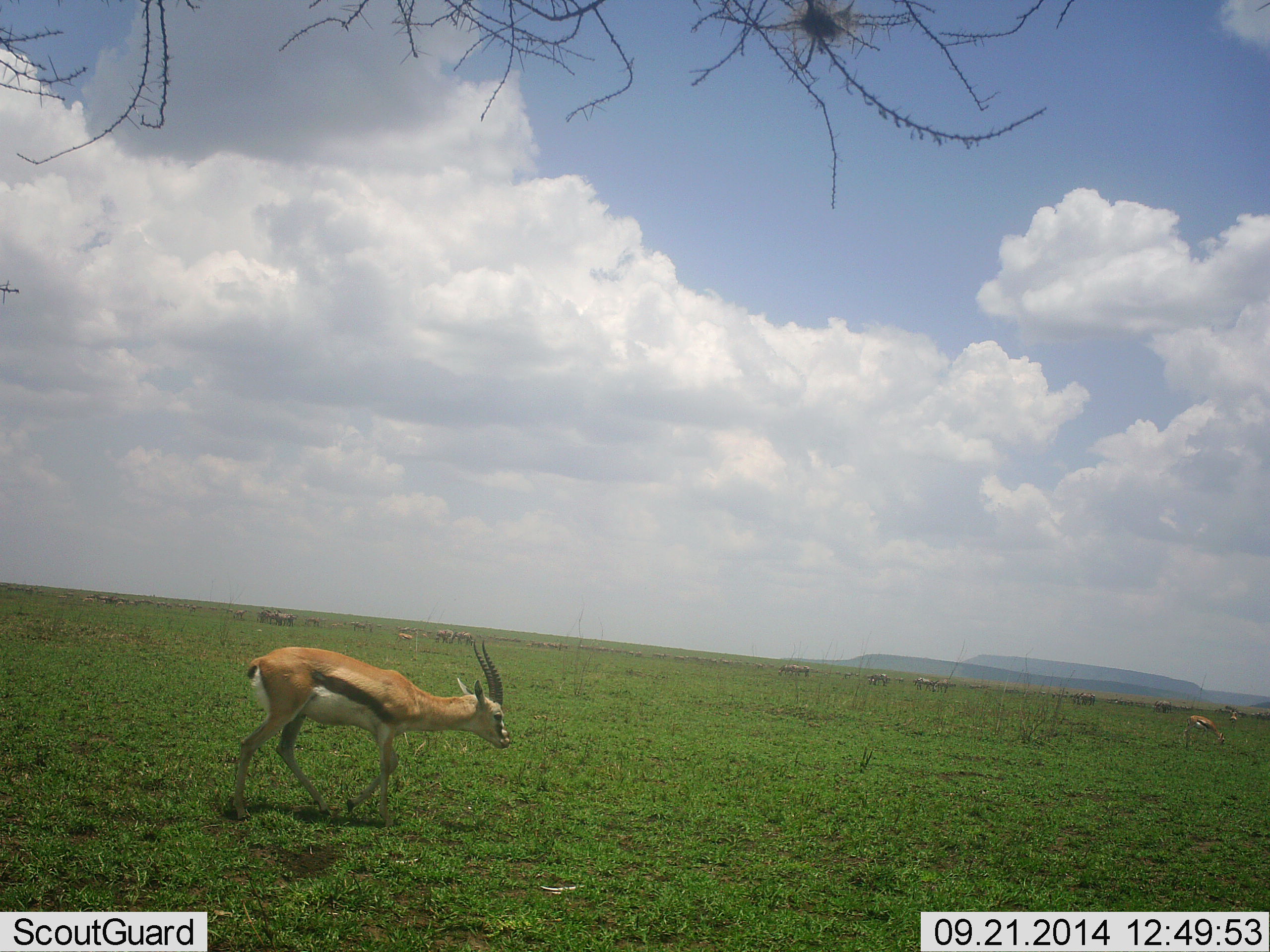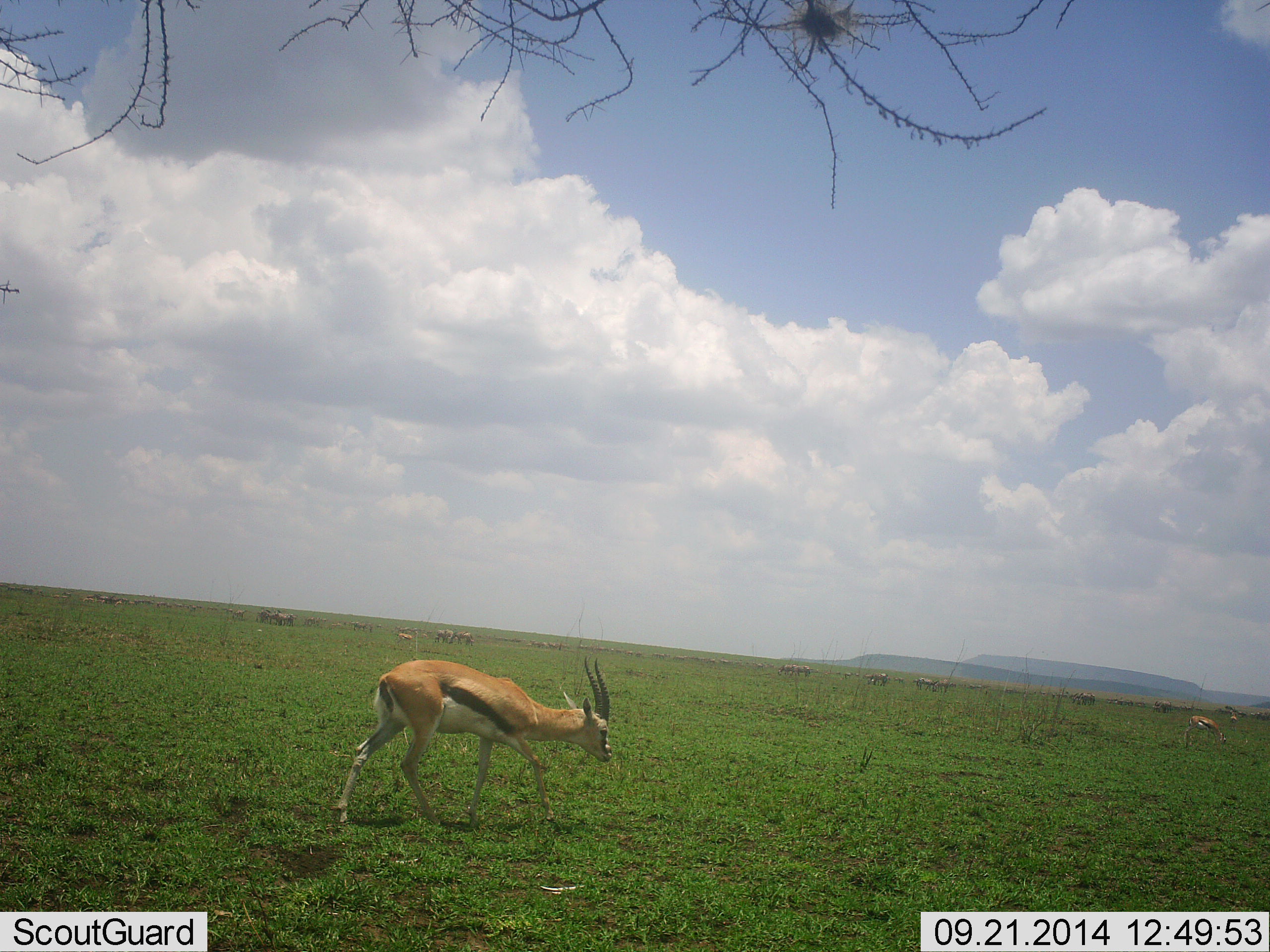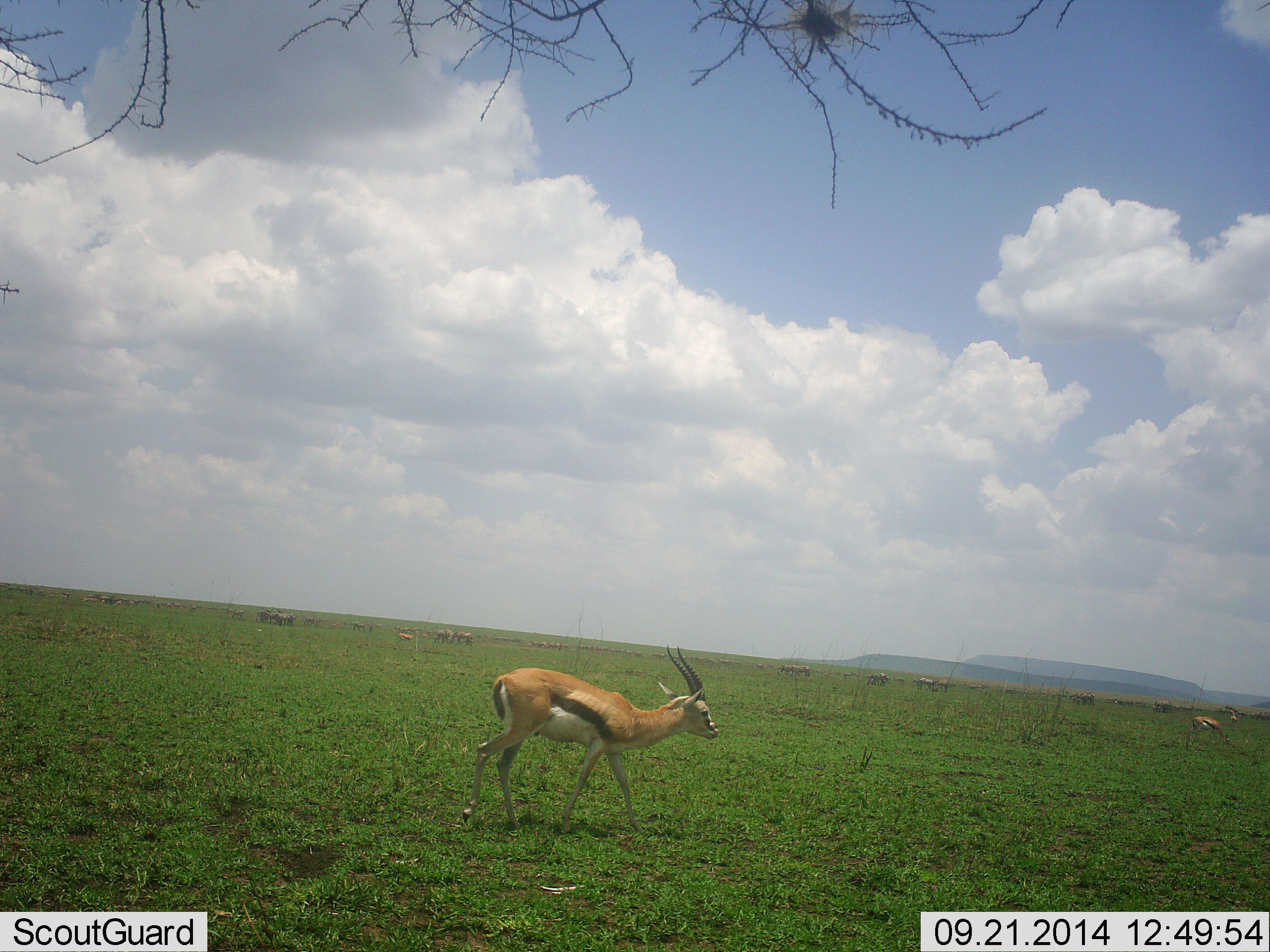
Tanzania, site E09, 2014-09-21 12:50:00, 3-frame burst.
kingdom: Animalia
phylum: Chordata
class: Mammalia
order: Artiodactyla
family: Bovidae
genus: Eudorcas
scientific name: Eudorcas thomsonii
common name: thomson's gazelle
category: gazellethomsons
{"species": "gazellethomsons (thomson's gazelle) (Eudorcas thomsonii)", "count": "2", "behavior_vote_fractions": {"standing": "15%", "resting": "0%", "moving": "85%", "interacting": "0%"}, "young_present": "0%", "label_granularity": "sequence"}